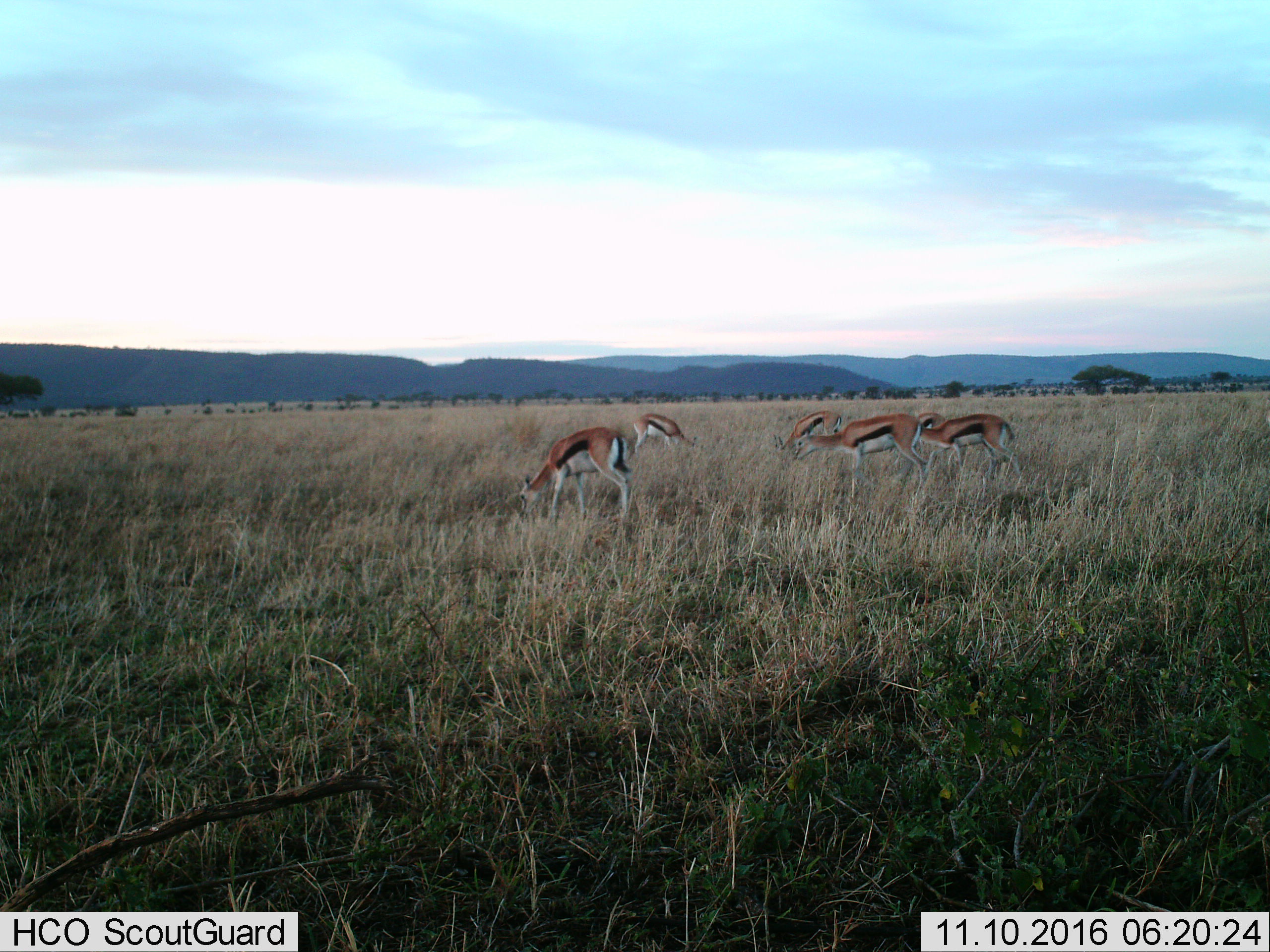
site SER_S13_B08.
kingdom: Animalia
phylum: Chordata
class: Mammalia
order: Artiodactyla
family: Bovidae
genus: Eudorcas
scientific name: Eudorcas thomsonii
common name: thomson's gazelle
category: gazellethomsons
Gazellethomsons (thomson's gazelle) (Eudorcas thomsonii), count 6. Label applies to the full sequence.